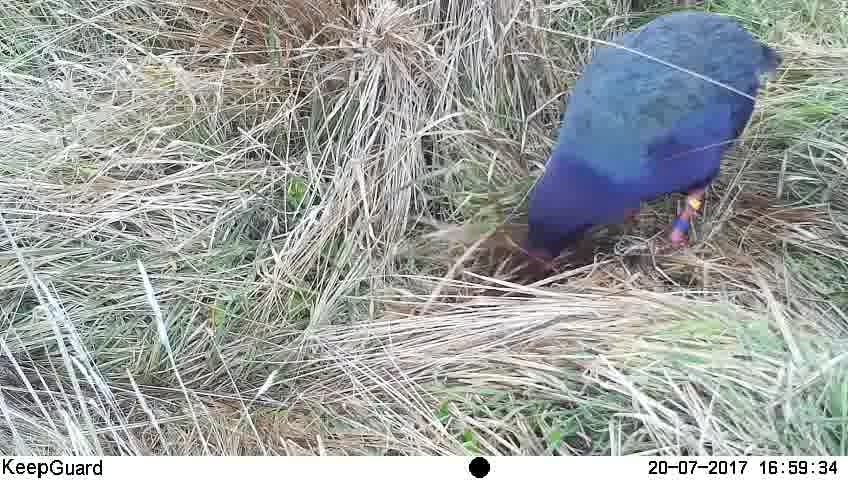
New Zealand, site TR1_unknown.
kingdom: Animalia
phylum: Chordata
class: Aves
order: Gruiformes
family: Rallidae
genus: Porphyrio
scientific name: Porphyrio mantelli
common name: takahe